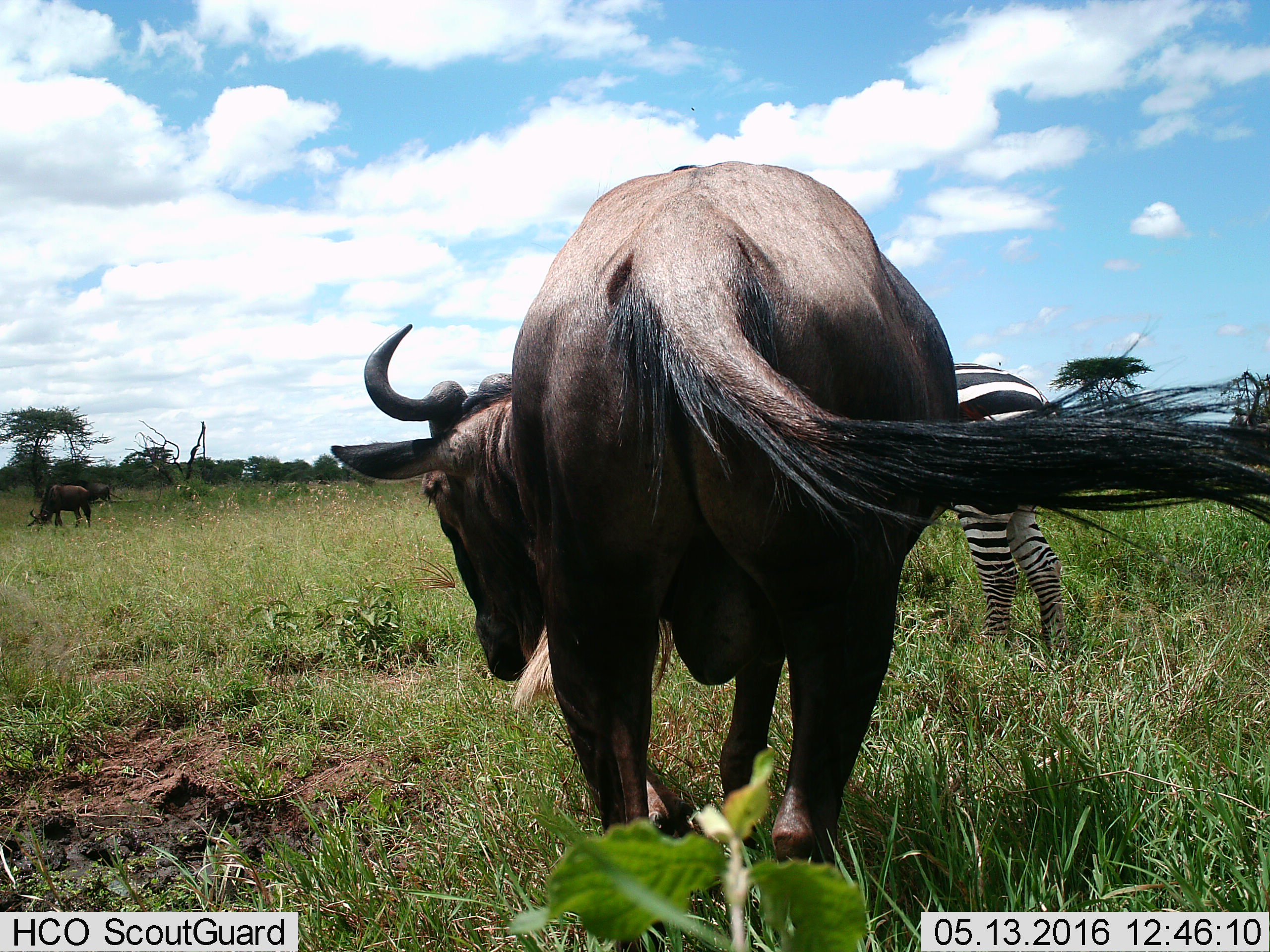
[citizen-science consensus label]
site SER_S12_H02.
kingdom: Animalia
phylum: Chordata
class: Mammalia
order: Artiodactyla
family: Bovidae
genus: Connochaetes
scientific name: Connochaetes taurinus taurinus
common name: blue wildebeest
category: wildebeestblue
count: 3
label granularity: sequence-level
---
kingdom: Animalia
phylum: Chordata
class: Mammalia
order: Perissodactyla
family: Equidae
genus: Equus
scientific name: Equus quagga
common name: plains zebra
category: zebraplains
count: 1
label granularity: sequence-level